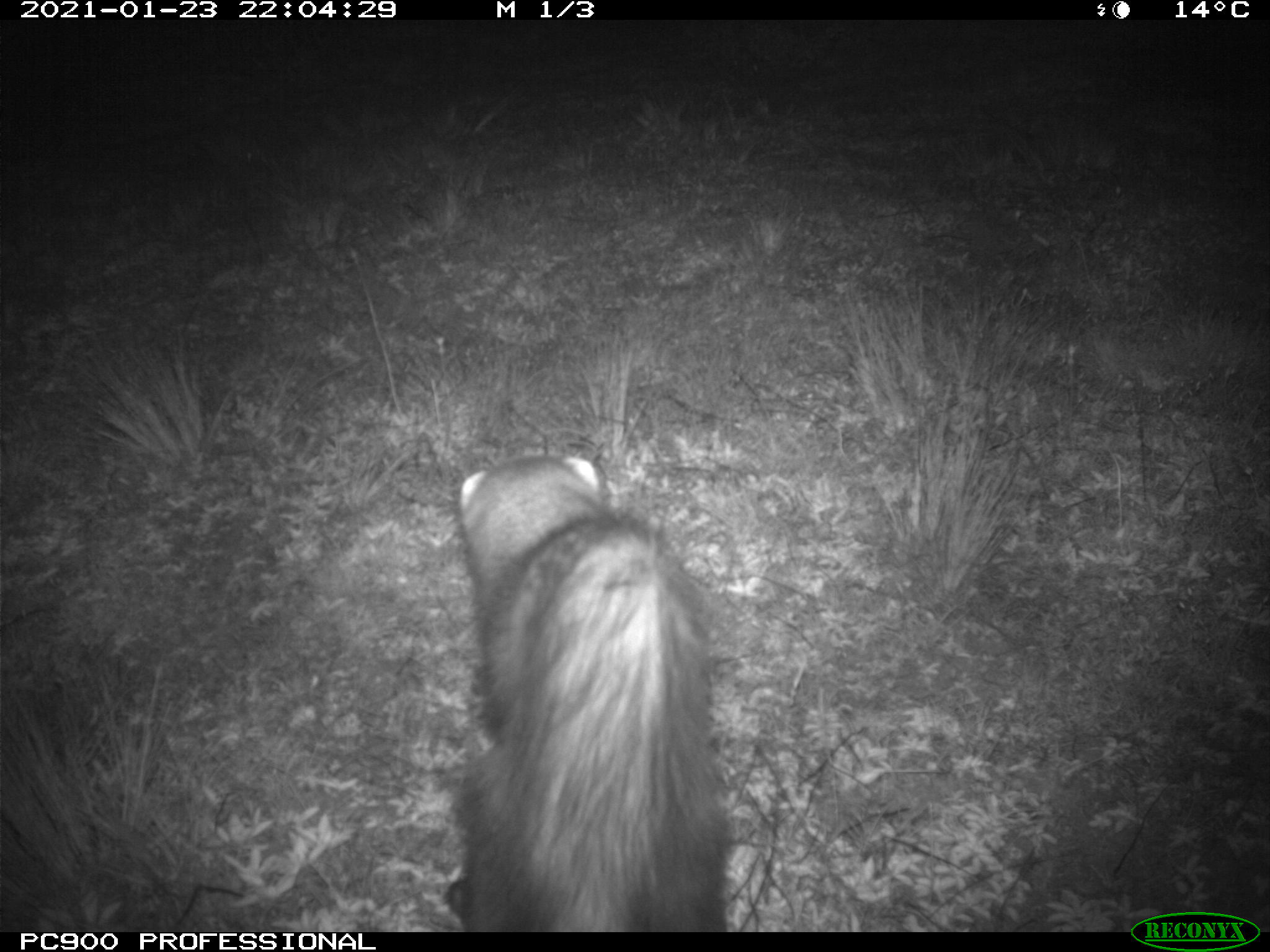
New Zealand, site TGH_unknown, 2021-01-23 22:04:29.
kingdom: Animalia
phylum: Chordata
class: Mammalia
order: Carnivora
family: Mustelidae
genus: Mustela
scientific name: Mustela furo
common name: ferret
Ferret (Mustela furo).